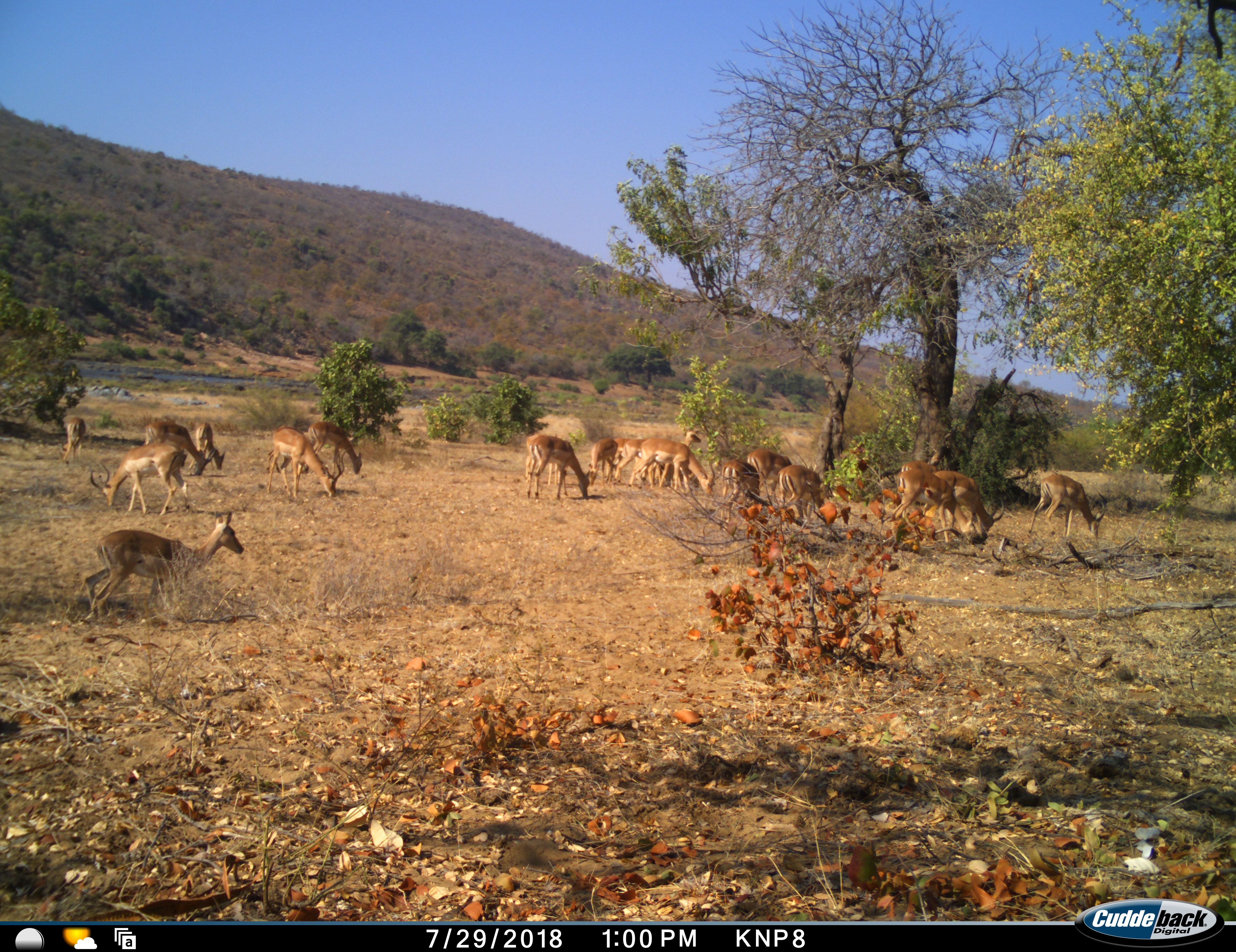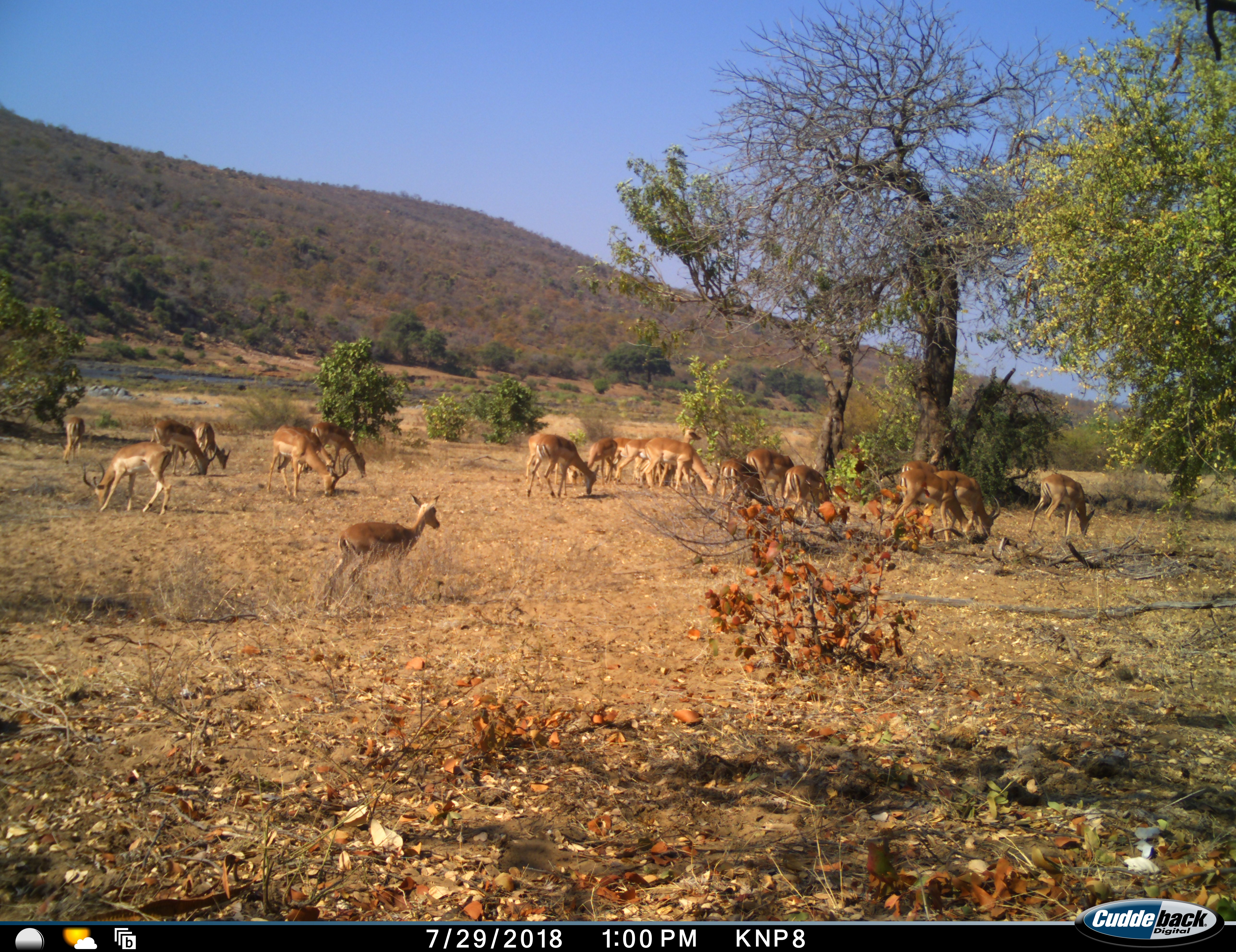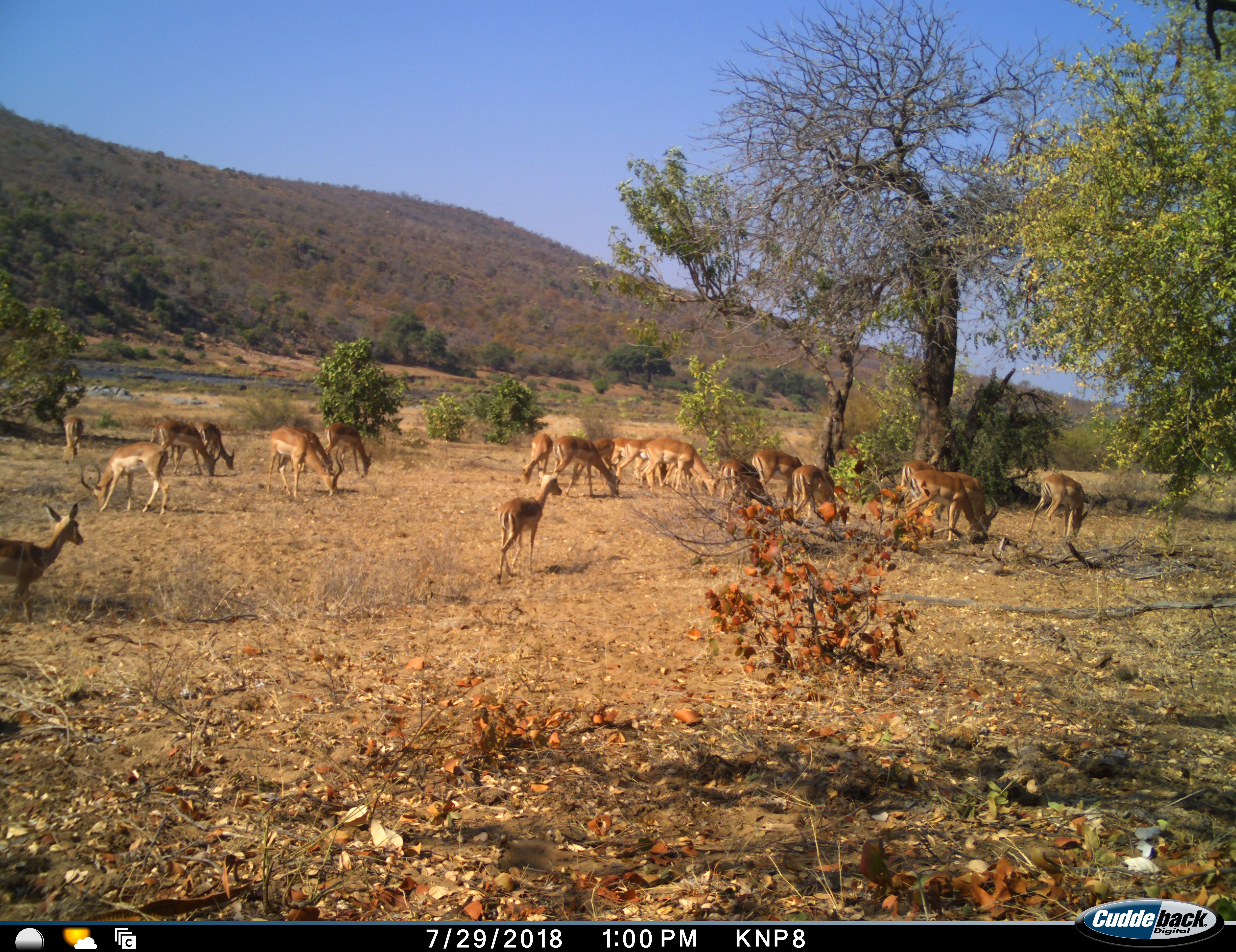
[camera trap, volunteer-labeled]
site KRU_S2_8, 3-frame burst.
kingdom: Animalia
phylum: Chordata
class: Mammalia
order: Artiodactyla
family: Bovidae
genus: Aepyceros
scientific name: Aepyceros melampus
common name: impala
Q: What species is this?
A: Impala (Aepyceros melampus).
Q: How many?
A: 11-50.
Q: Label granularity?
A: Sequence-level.